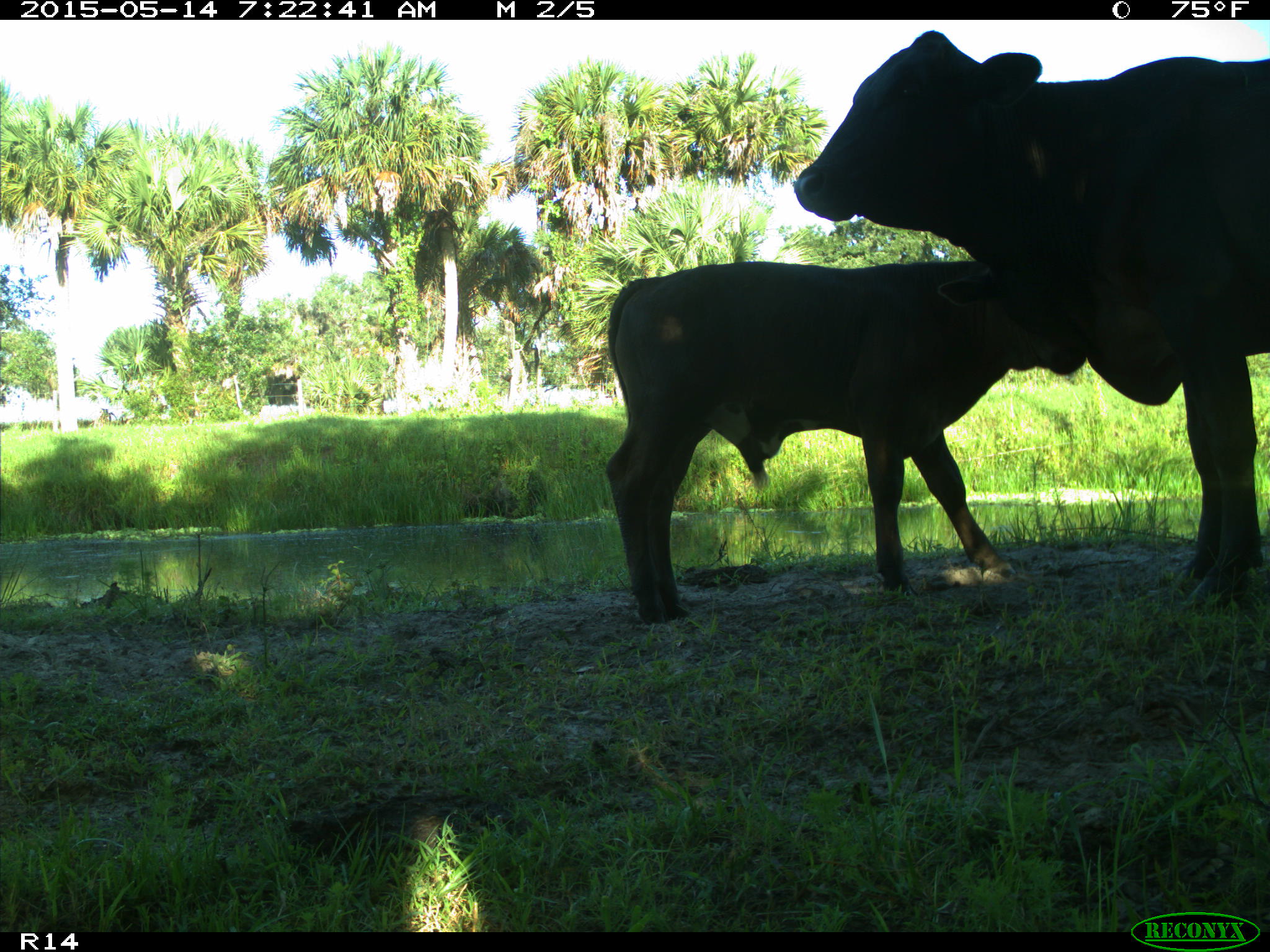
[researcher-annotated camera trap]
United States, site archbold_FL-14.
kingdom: Animalia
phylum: Chordata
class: Mammalia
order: Artiodactyla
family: Bovidae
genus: Bos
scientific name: Bos taurus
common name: domestic cow